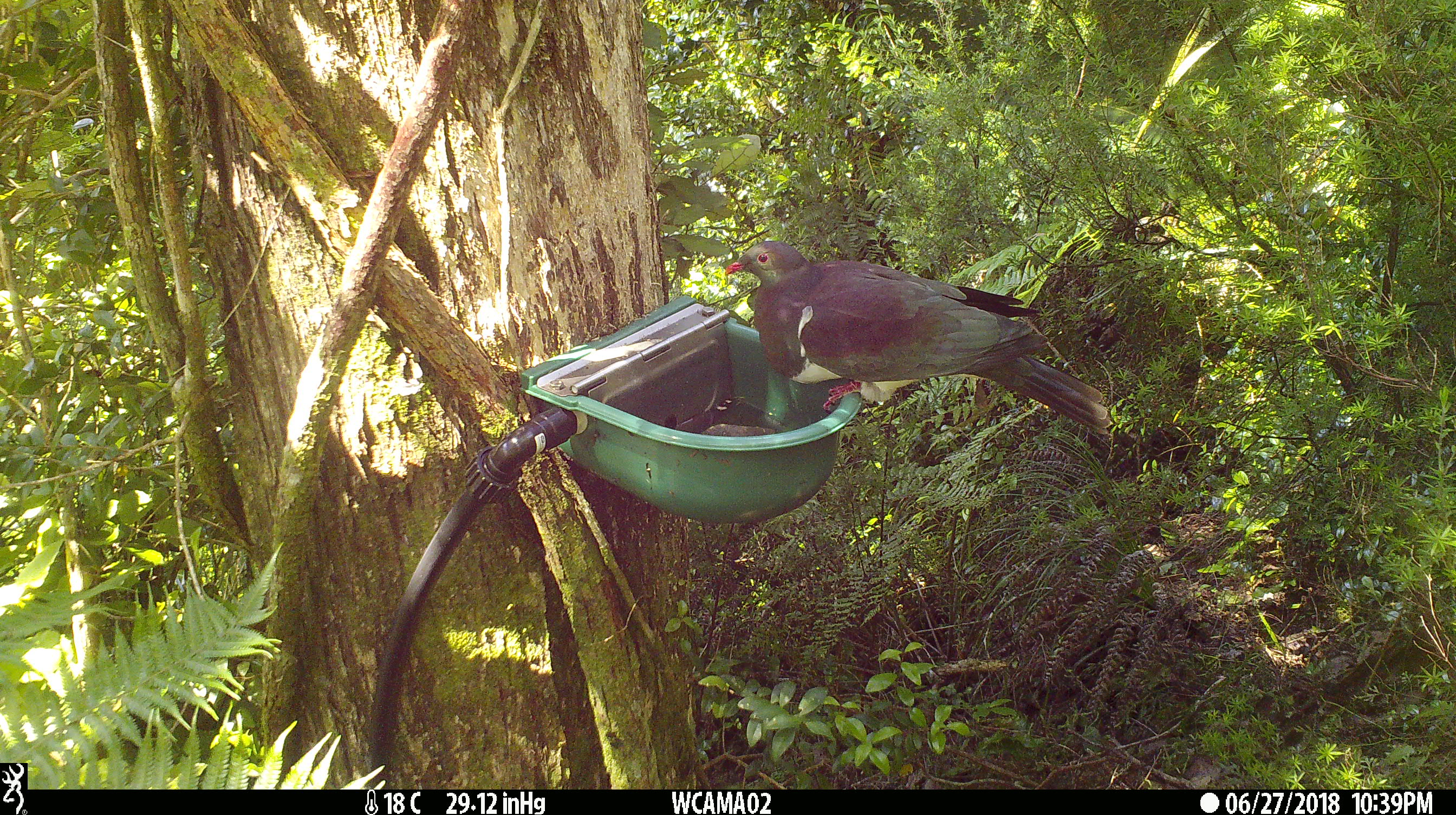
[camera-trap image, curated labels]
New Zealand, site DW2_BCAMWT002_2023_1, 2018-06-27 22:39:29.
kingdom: Animalia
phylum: Chordata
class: Aves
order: Columbiformes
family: Columbidae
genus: Hemiphaga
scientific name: Hemiphaga novaeseelandiae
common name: new zealand pigeon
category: kereru